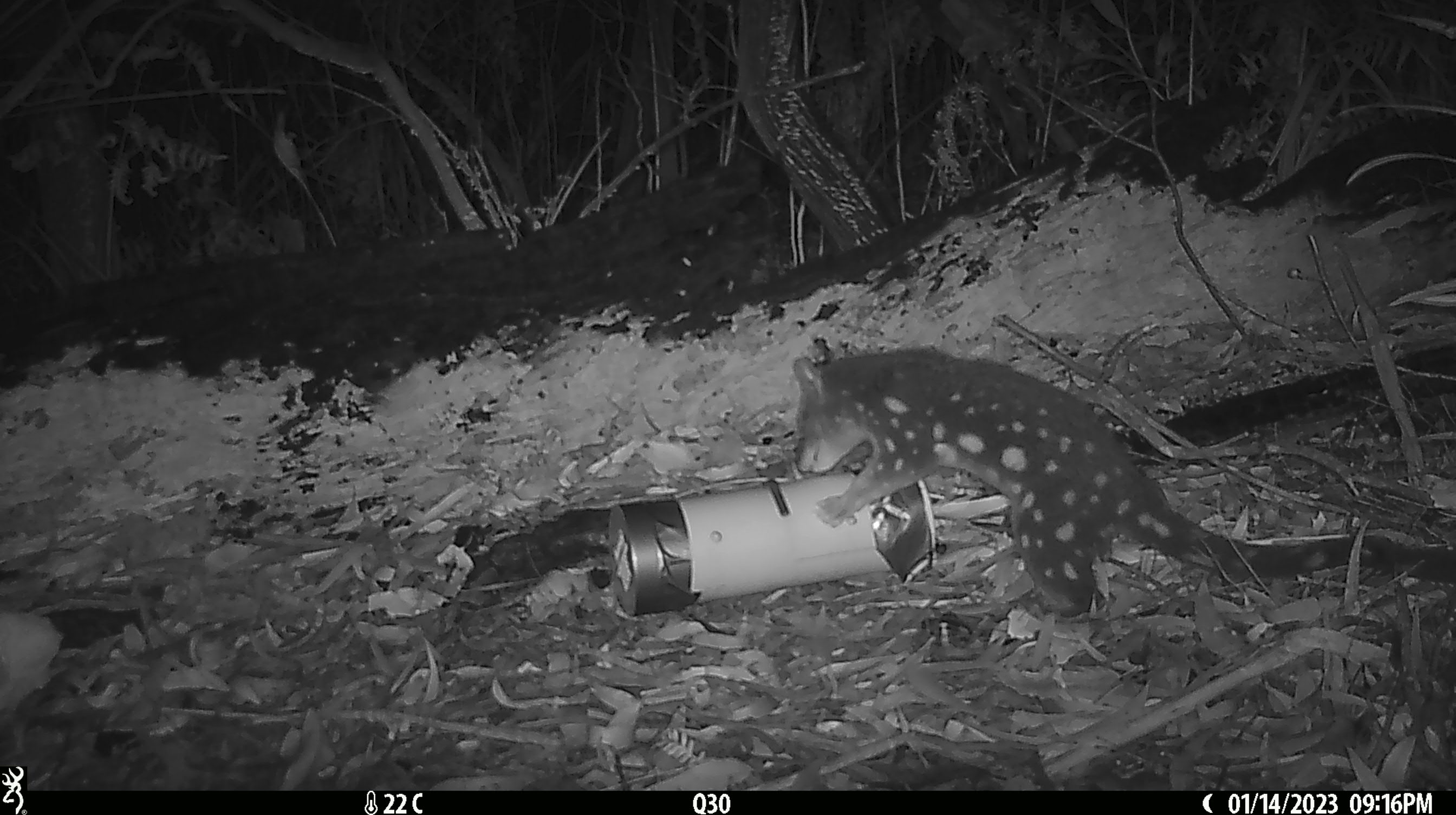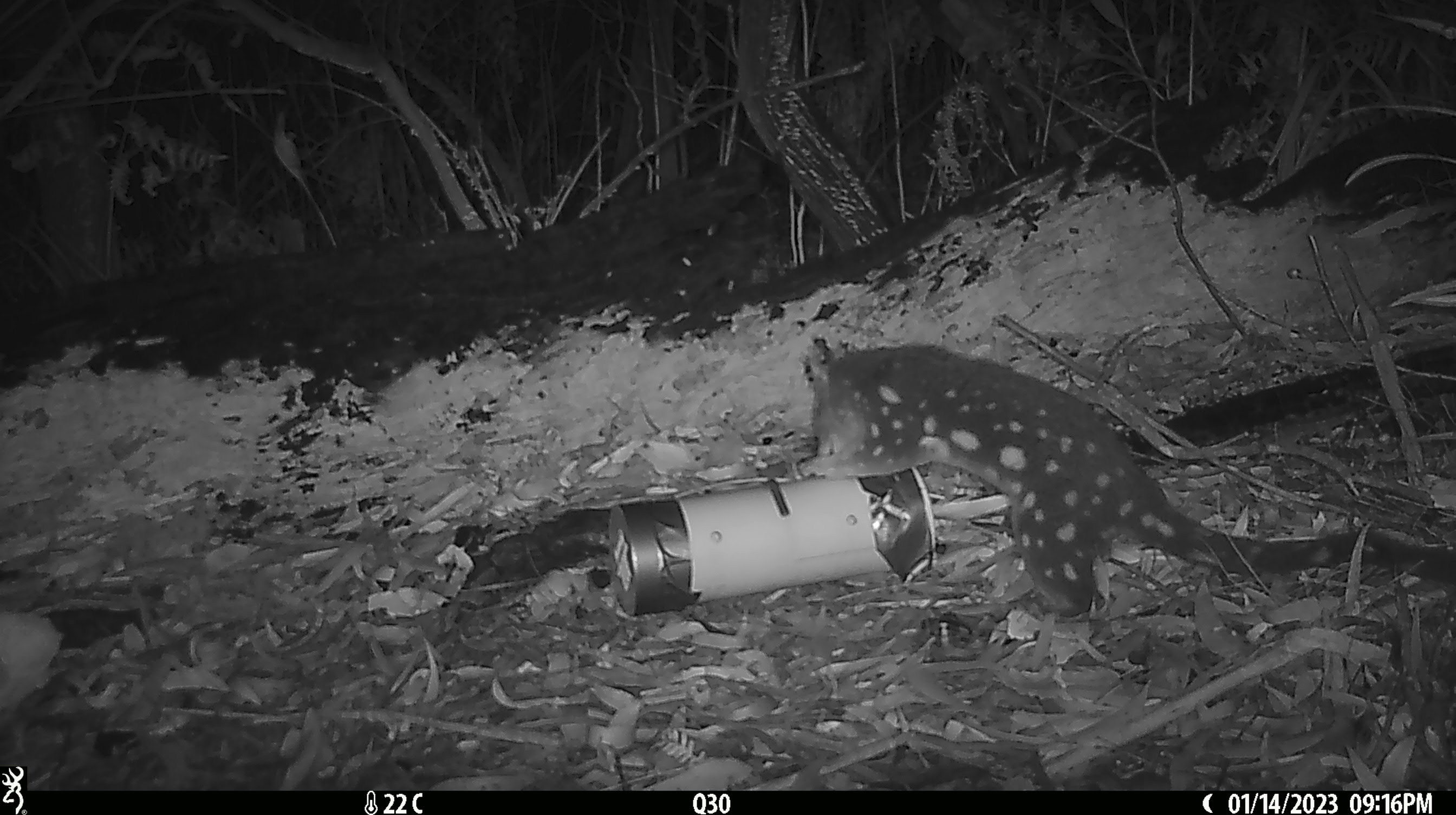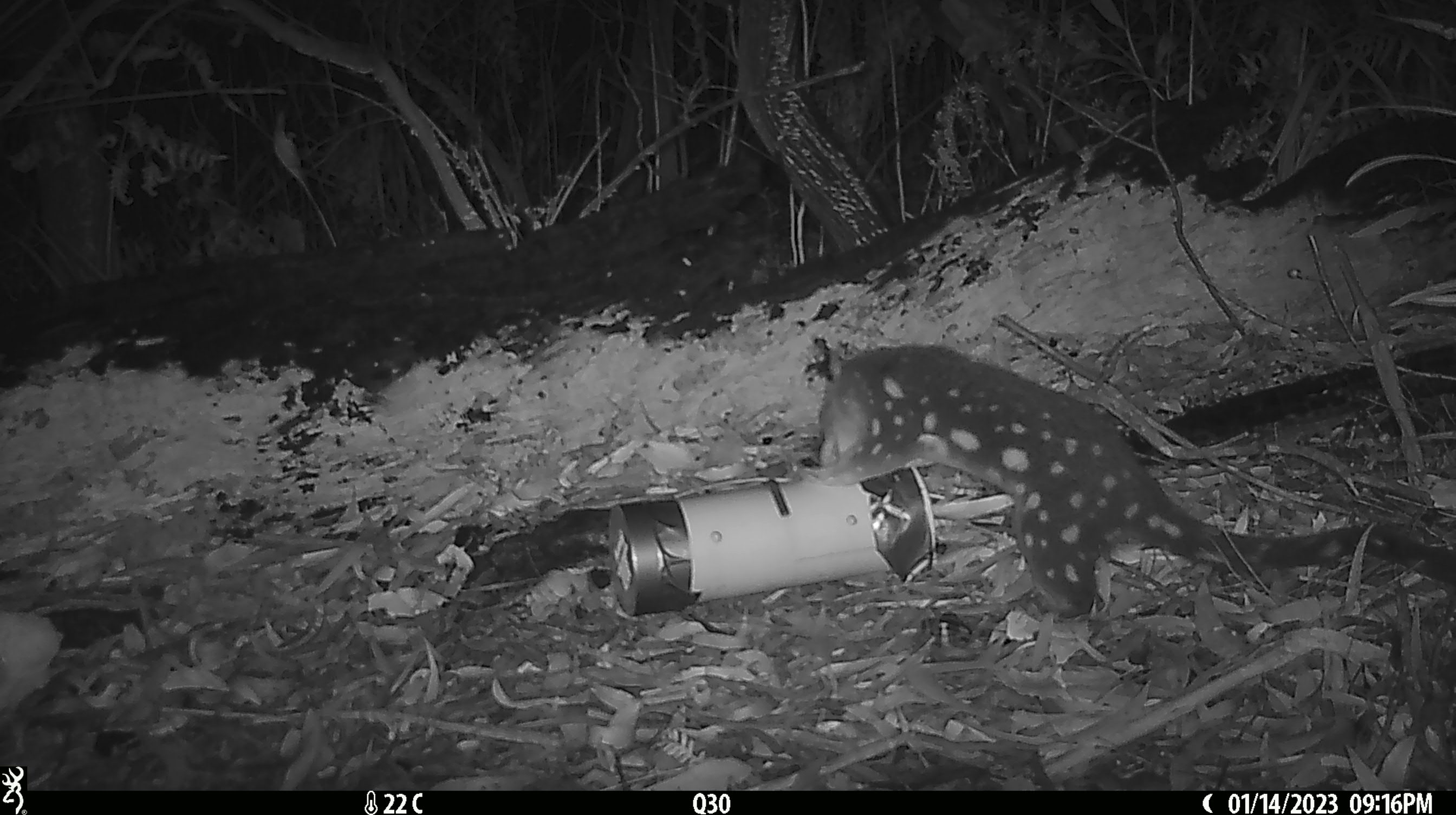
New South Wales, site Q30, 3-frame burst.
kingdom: Animalia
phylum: Chordata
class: Mammalia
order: Dasyuromorphia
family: Dasyuridae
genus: Dasyurus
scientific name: Dasyurus maculatus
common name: spotted-tailed quoll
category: quoll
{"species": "quoll (spotted-tailed quoll) (Dasyurus maculatus)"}